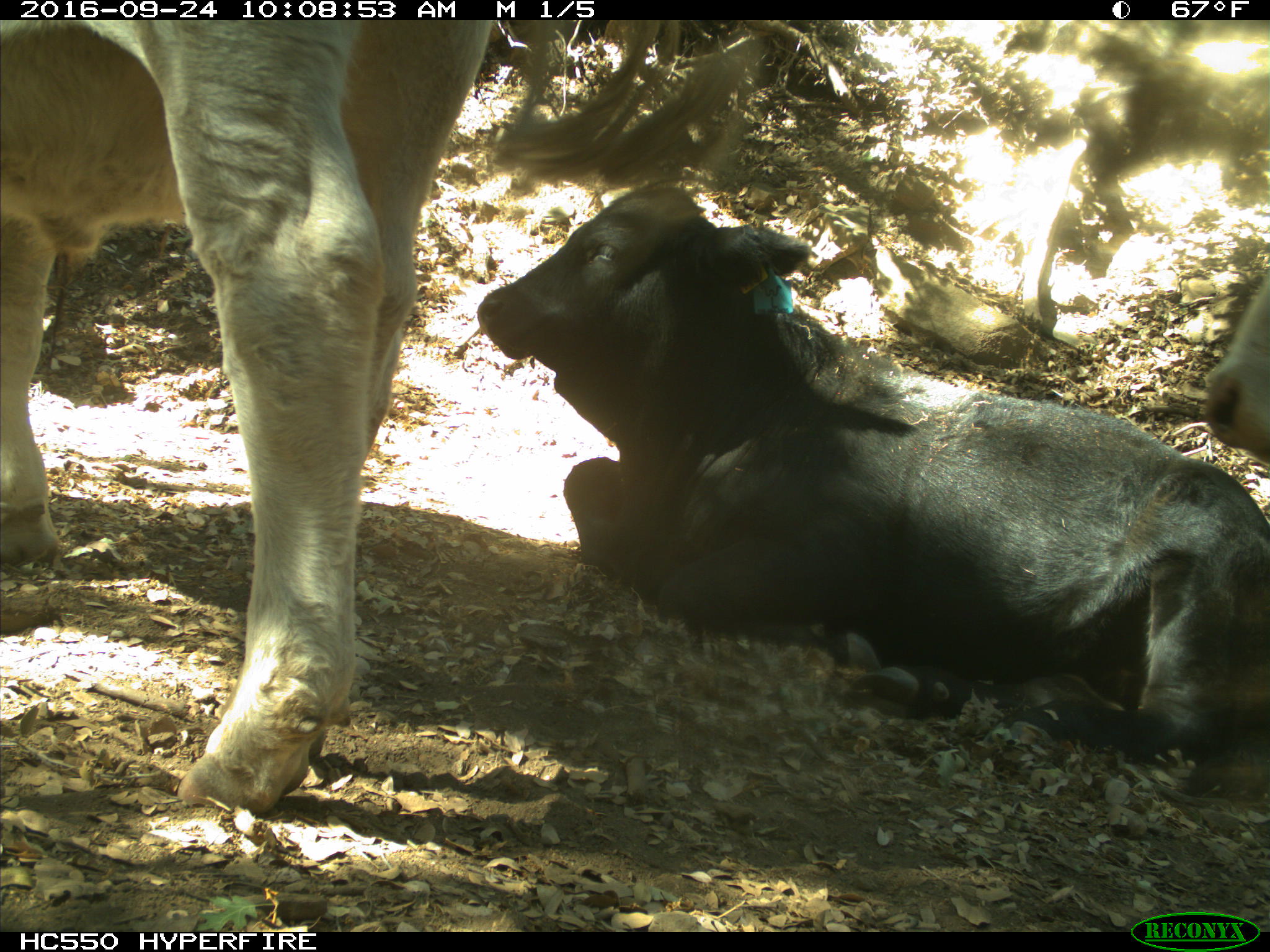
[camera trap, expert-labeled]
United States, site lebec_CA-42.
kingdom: Animalia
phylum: Chordata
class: Mammalia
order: Artiodactyla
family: Bovidae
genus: Bos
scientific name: Bos taurus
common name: domestic cow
Bos taurus (domestic cow).